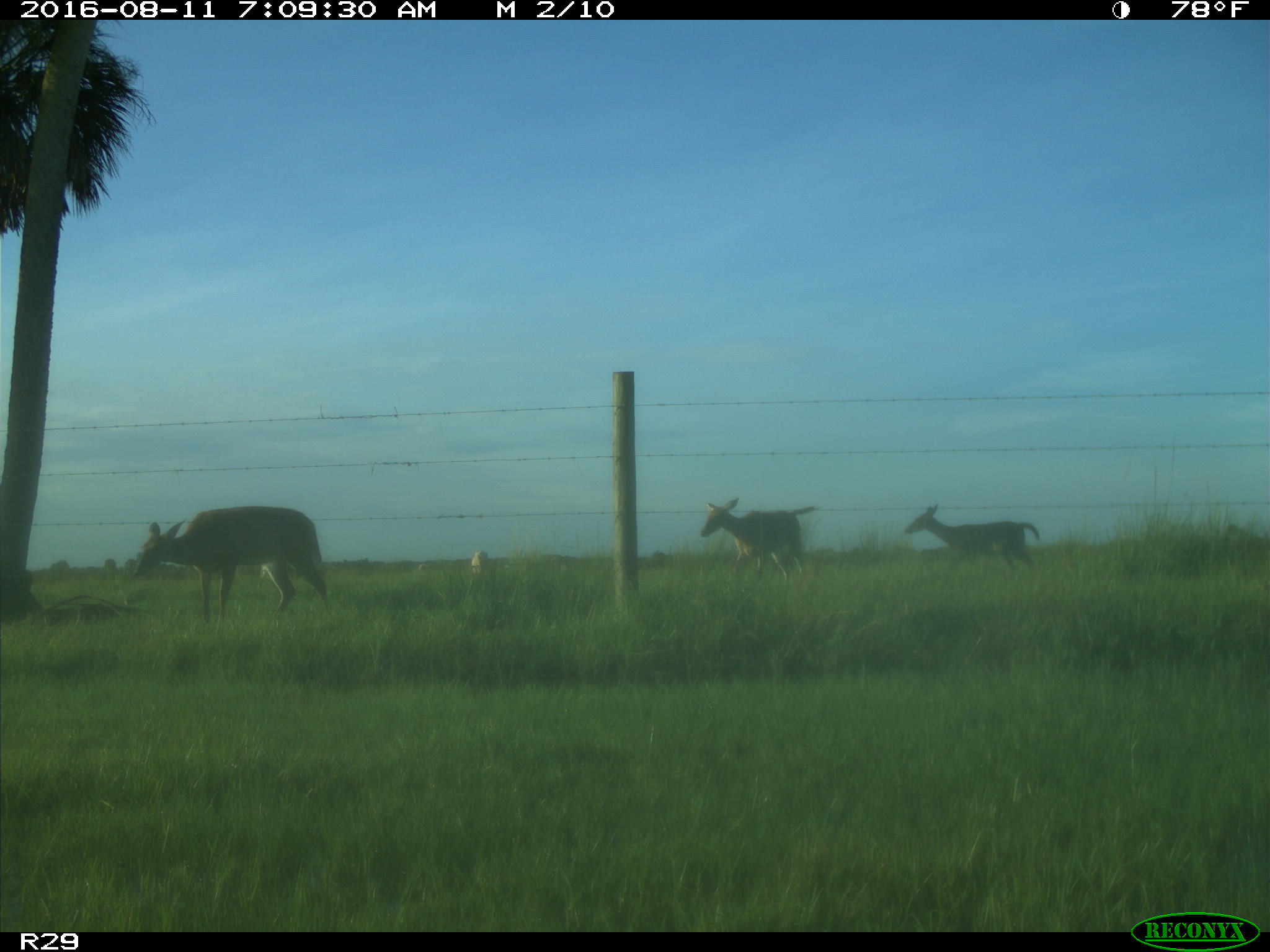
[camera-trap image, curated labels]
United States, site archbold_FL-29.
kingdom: Animalia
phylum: Chordata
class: Mammalia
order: Artiodactyla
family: Cervidae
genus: Odocoileus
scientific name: Odocoileus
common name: deer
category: unidentified deer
Unidentified deer (deer) (Odocoileus).